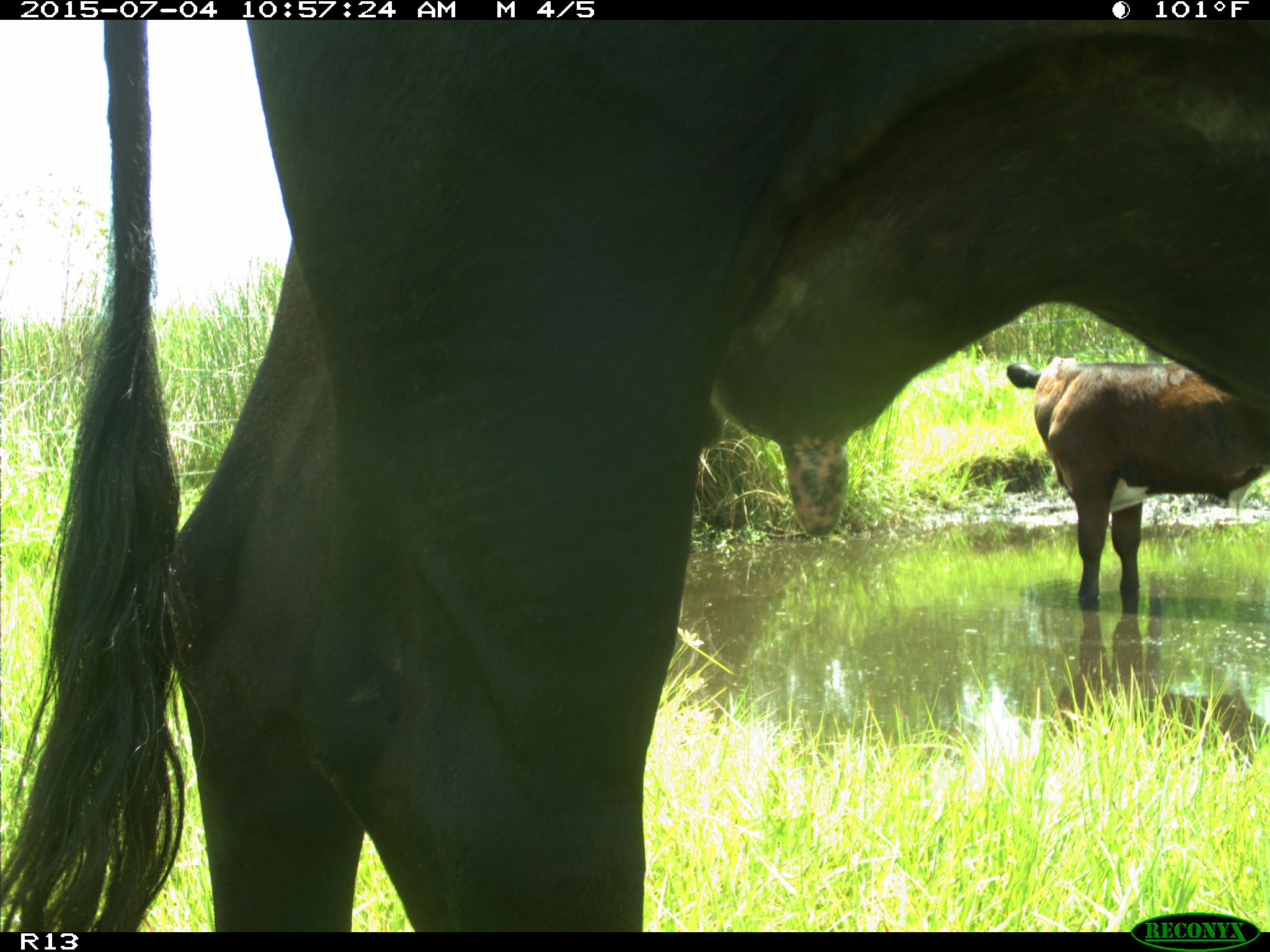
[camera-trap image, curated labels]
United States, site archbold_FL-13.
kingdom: Animalia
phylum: Chordata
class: Mammalia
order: Artiodactyla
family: Bovidae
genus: Bos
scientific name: Bos taurus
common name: domestic cow